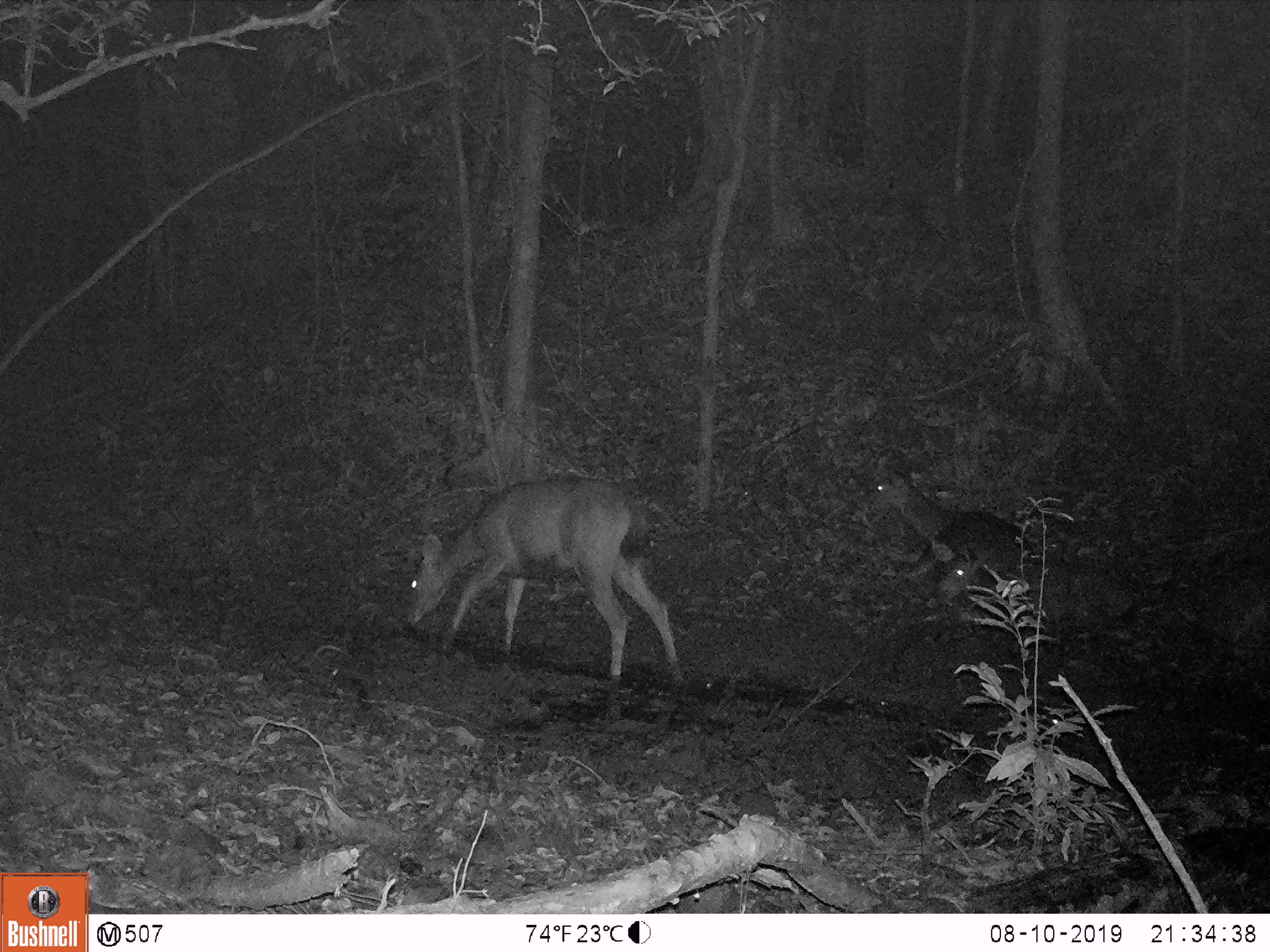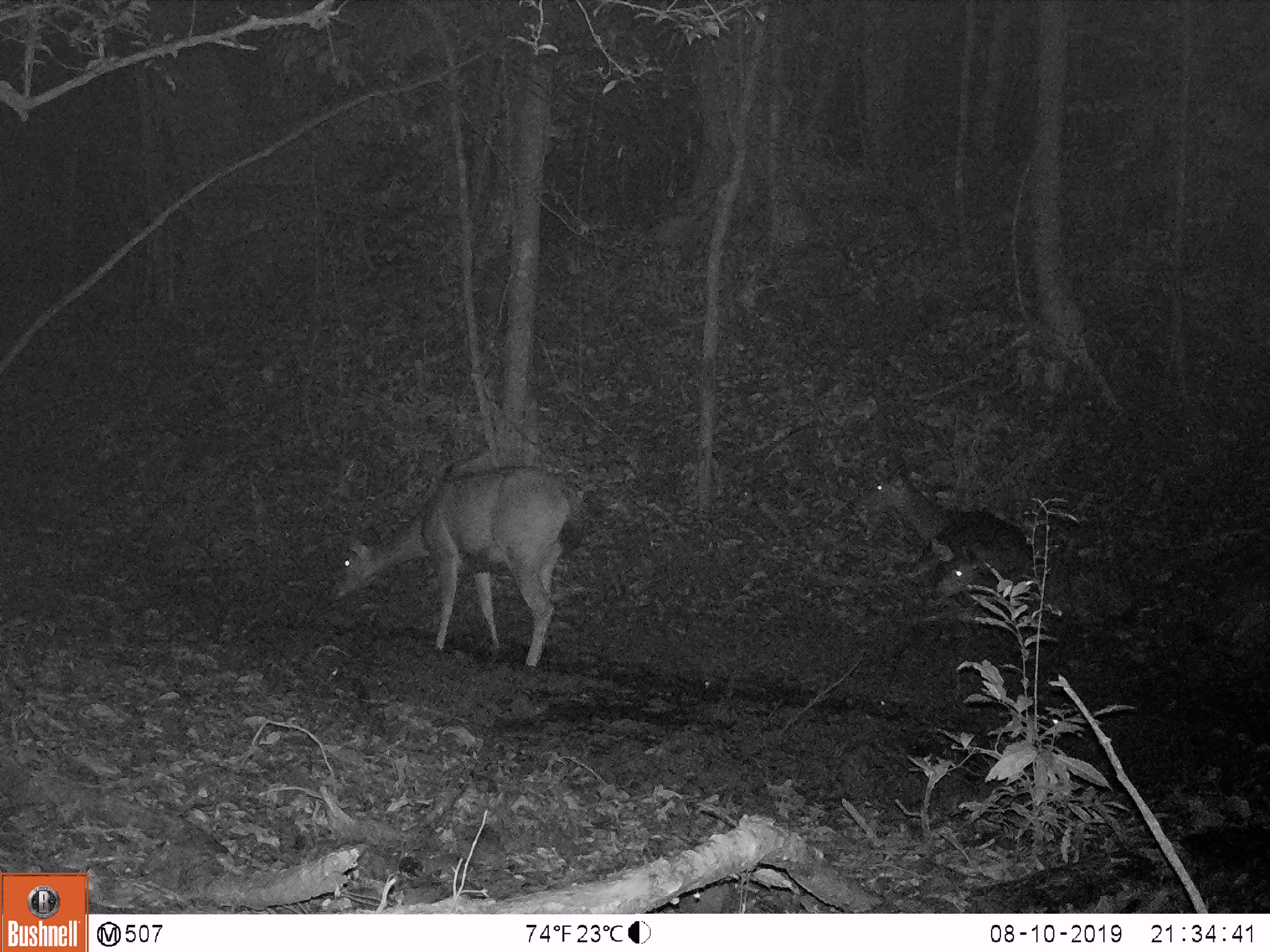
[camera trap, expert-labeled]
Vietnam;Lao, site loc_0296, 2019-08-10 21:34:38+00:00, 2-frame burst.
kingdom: Animalia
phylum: Chordata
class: Mammalia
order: Artiodactyla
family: Cervidae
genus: Rusa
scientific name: Rusa unicolor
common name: sambar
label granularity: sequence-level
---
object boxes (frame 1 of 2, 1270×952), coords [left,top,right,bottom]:
sambar: [403,477,677,675]; [931,539,1135,657]; [850,468,1039,569]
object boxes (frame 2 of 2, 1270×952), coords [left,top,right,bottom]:
sambar: [329,466,584,666]; [917,537,1137,674]; [858,462,1037,580]